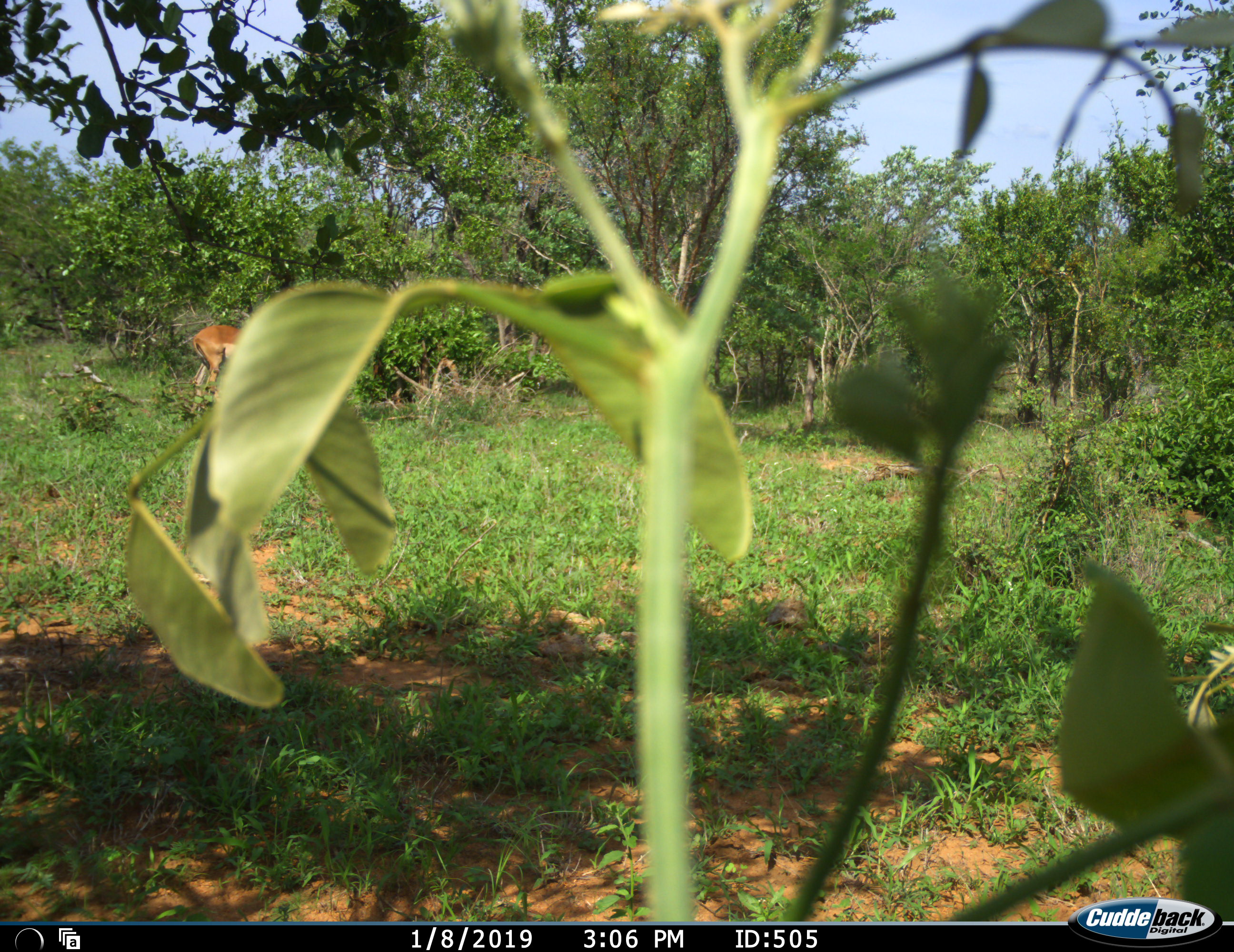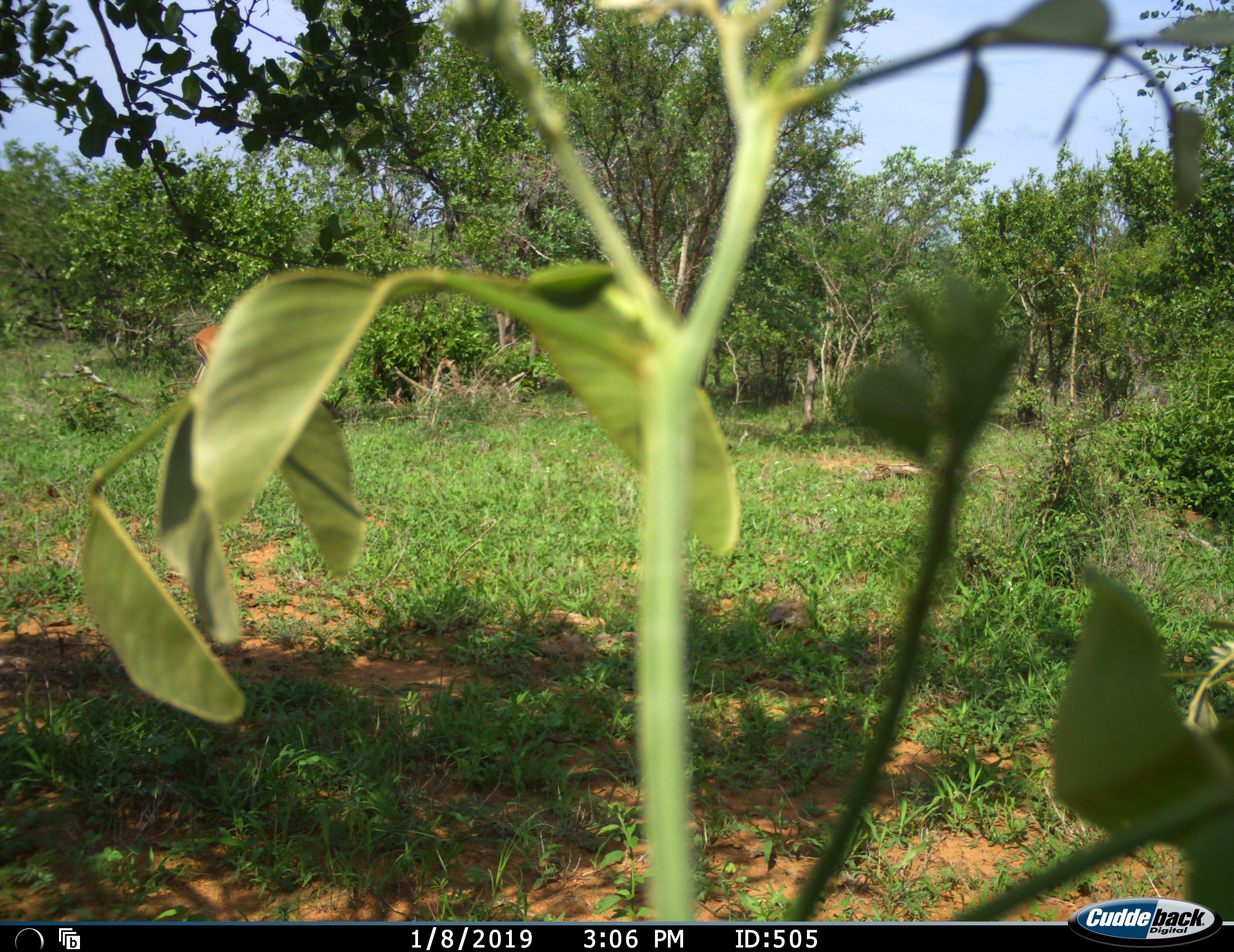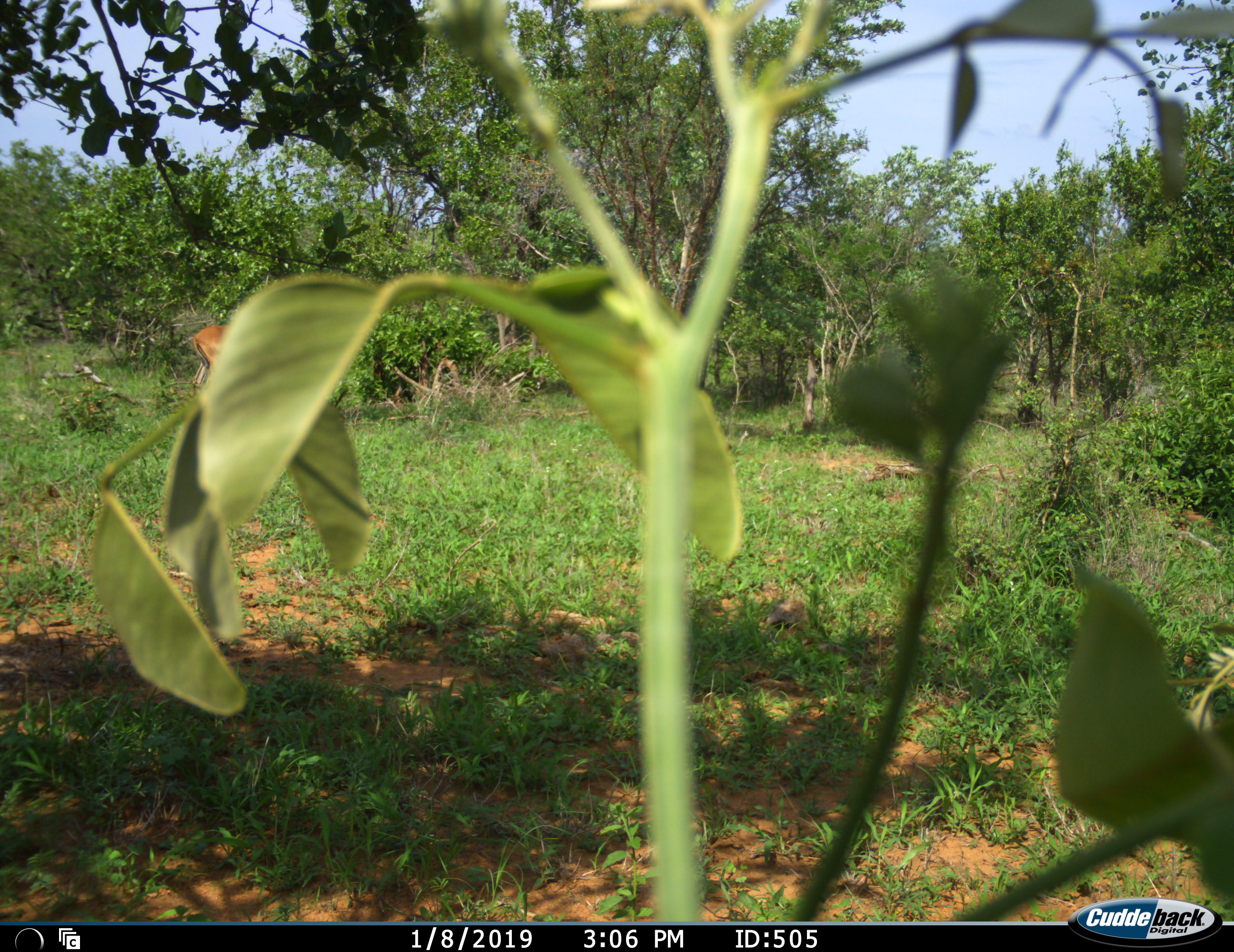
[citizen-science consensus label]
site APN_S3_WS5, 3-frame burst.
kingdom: Animalia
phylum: Chordata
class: Mammalia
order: Artiodactyla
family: Bovidae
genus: Aepyceros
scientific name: Aepyceros melampus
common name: impala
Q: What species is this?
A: Impala (Aepyceros melampus).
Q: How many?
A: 1.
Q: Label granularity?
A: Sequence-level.